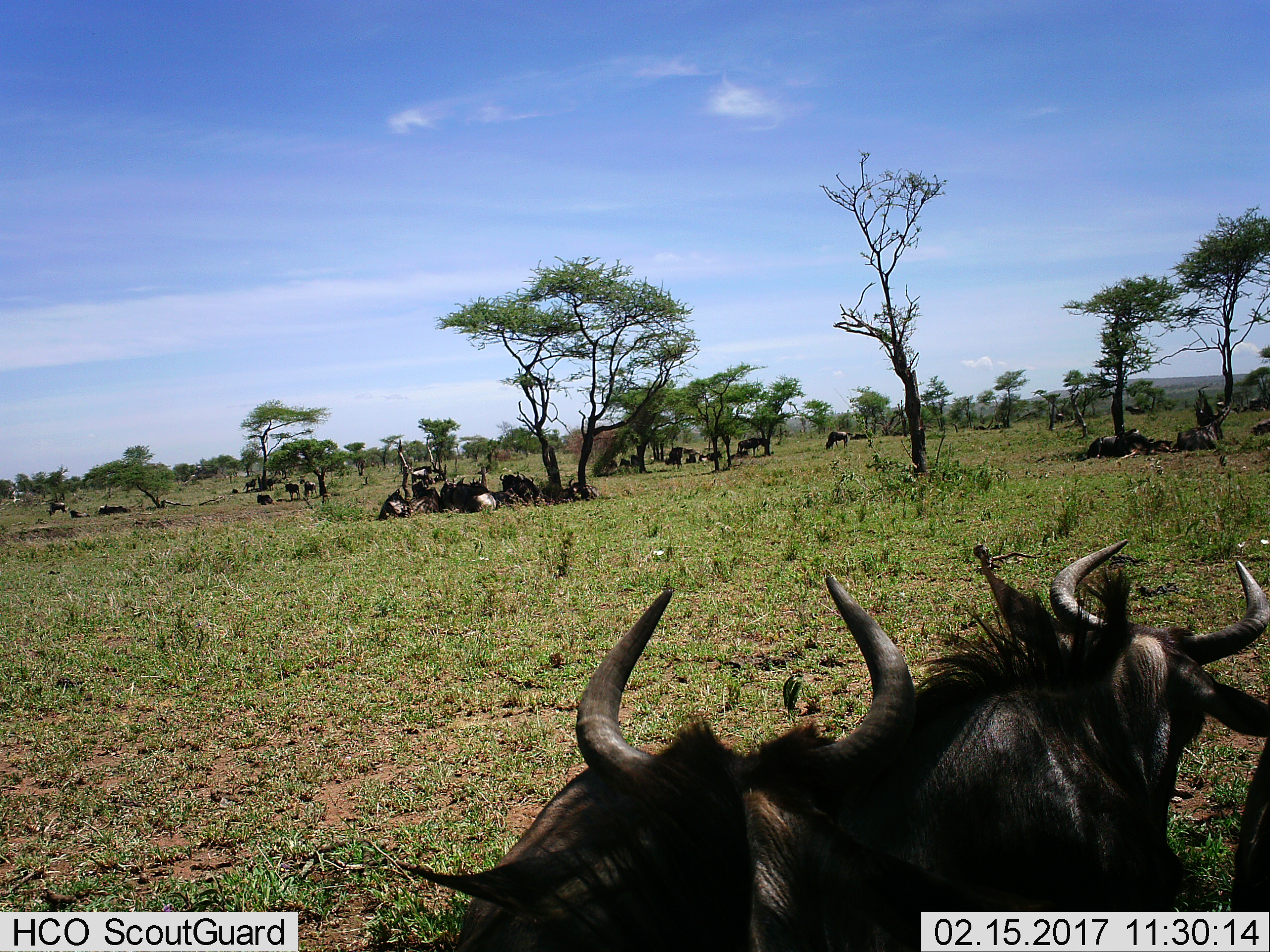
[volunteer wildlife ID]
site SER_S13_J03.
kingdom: Animalia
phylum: Chordata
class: Mammalia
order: Artiodactyla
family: Bovidae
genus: Connochaetes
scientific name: Connochaetes taurinus taurinus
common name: blue wildebeest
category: wildebeestblue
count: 11-50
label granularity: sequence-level